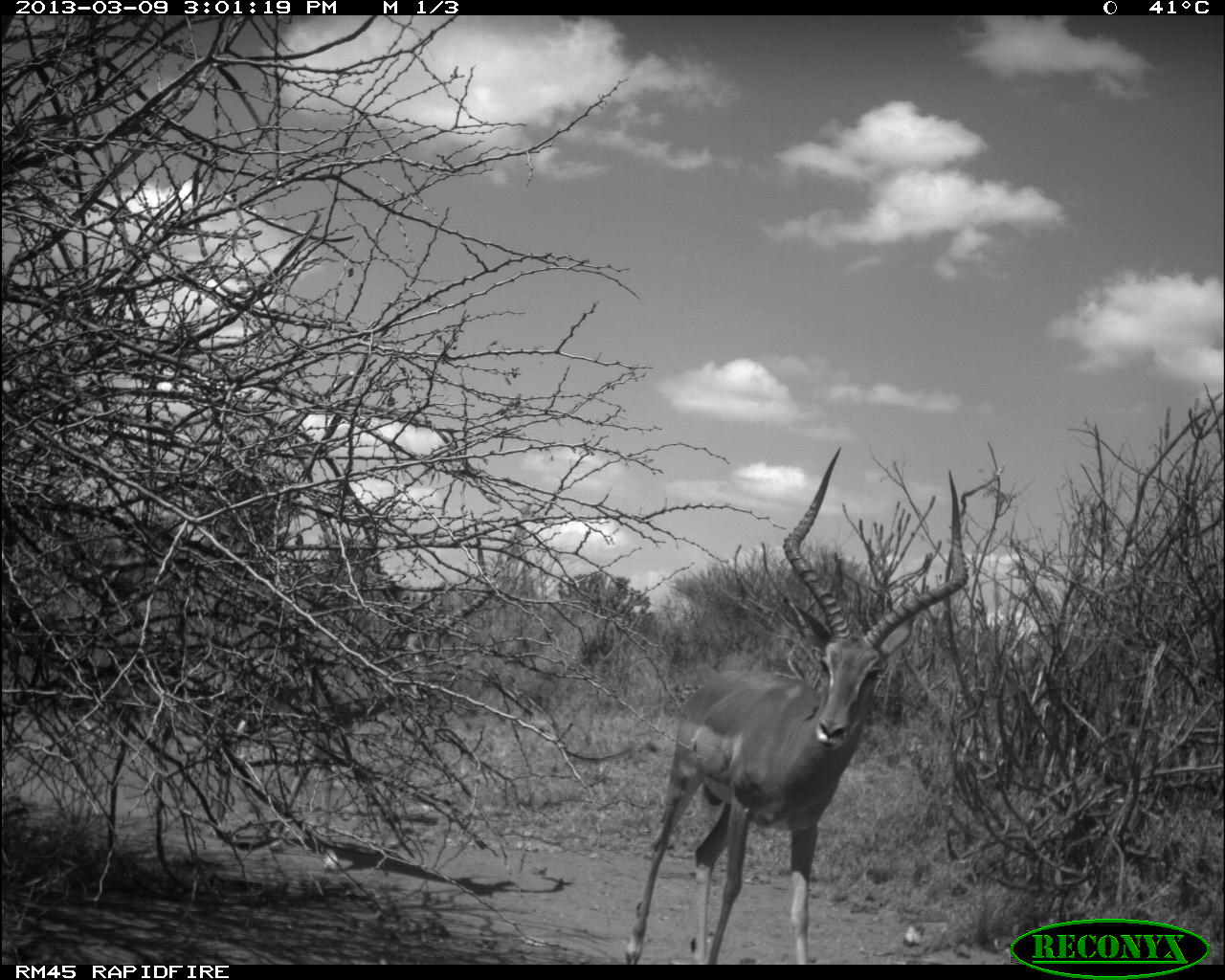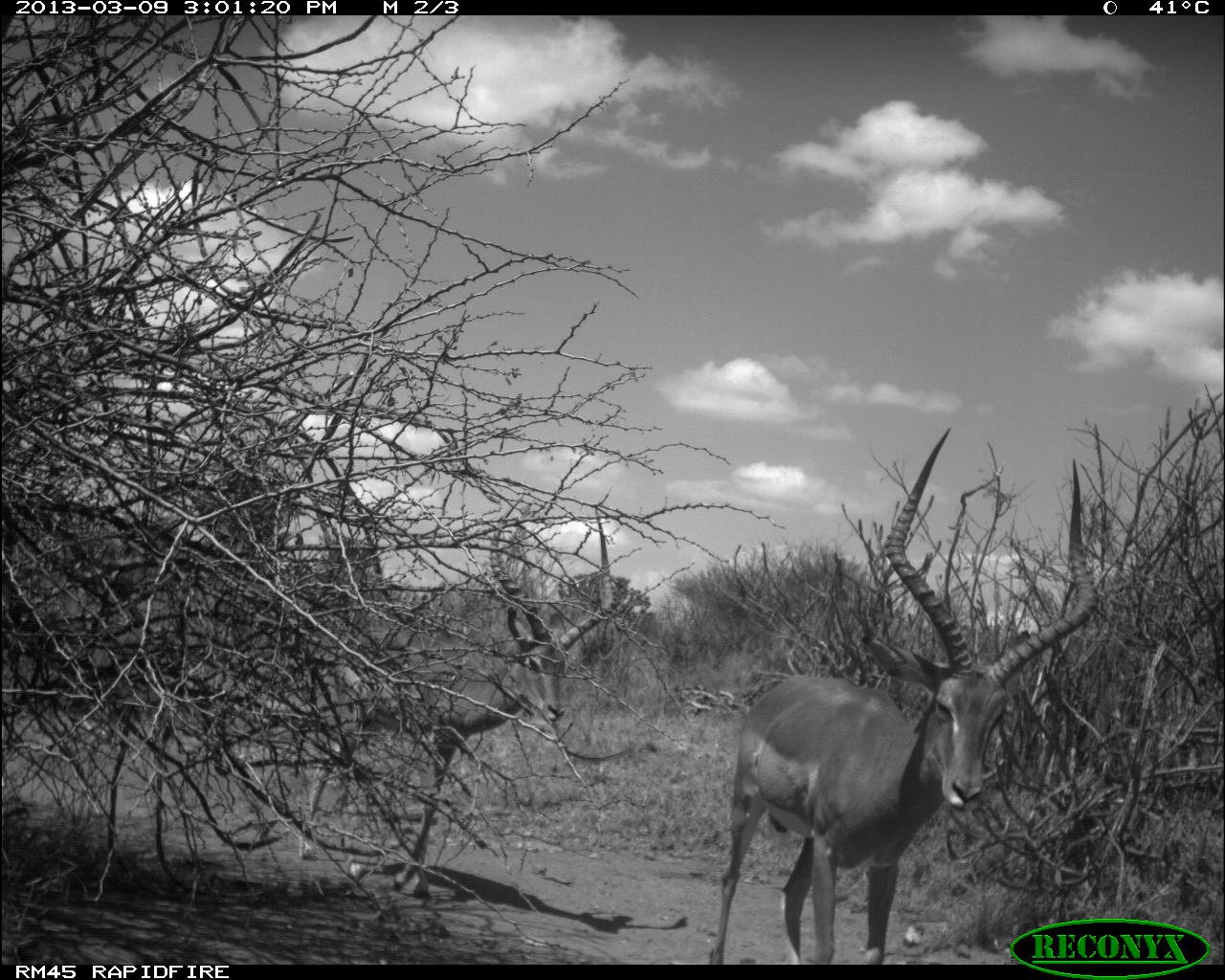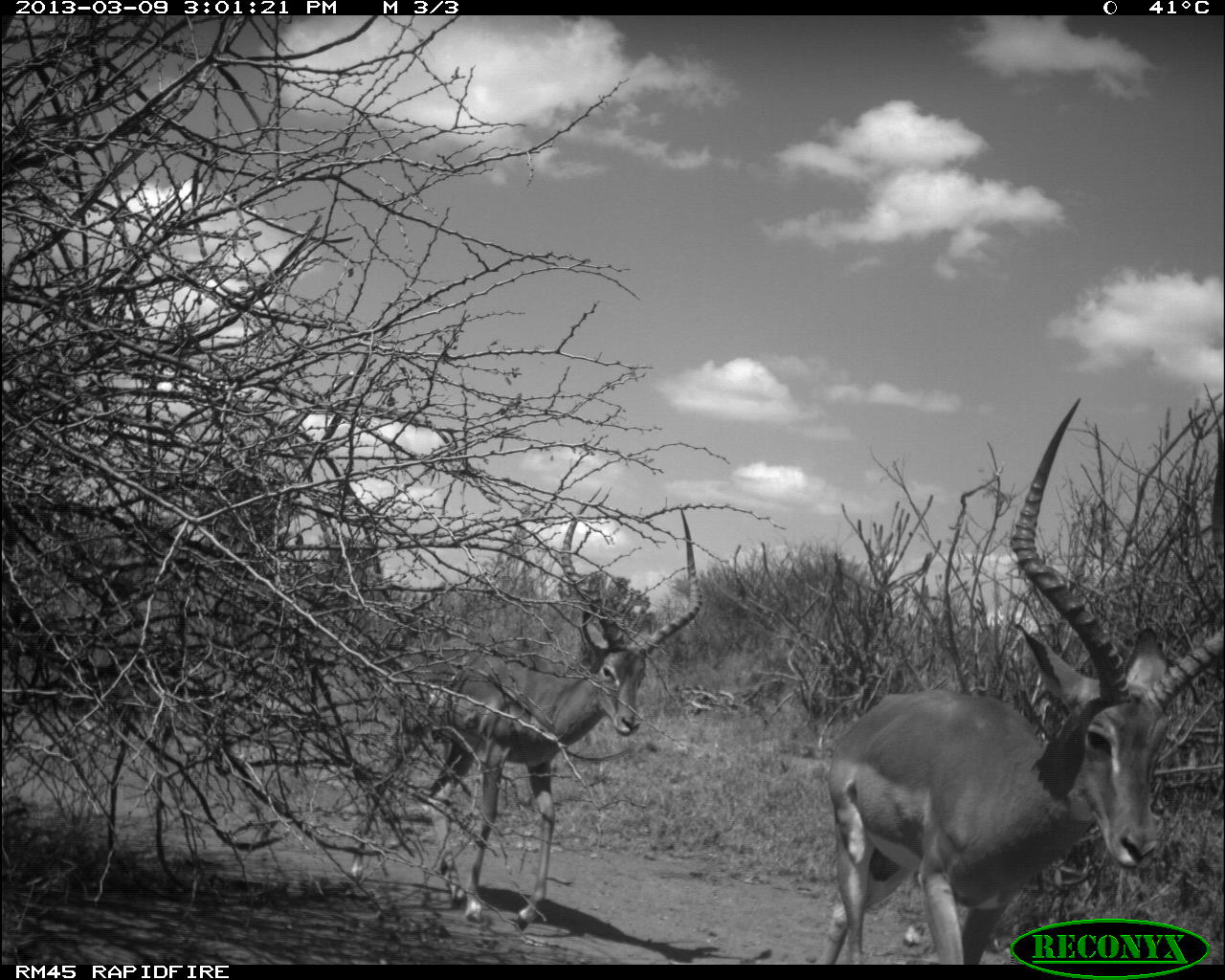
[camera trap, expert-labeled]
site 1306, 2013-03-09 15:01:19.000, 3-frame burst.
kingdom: Animalia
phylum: Chordata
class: Mammalia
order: Artiodactyla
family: Bovidae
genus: Aepyceros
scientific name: Aepyceros melampus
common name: impala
Aepyceros melampus (impala), count 2.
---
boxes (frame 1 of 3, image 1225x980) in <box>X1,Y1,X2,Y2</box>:
aepyceros melampus: <box>624,445,968,964</box>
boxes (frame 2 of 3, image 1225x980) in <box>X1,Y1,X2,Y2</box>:
aepyceros melampus: <box>710,421,1095,962</box>; <box>300,504,614,898</box>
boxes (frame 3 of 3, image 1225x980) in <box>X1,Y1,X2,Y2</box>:
aepyceros melampus: <box>817,396,1225,962</box>; <box>350,487,702,924</box>